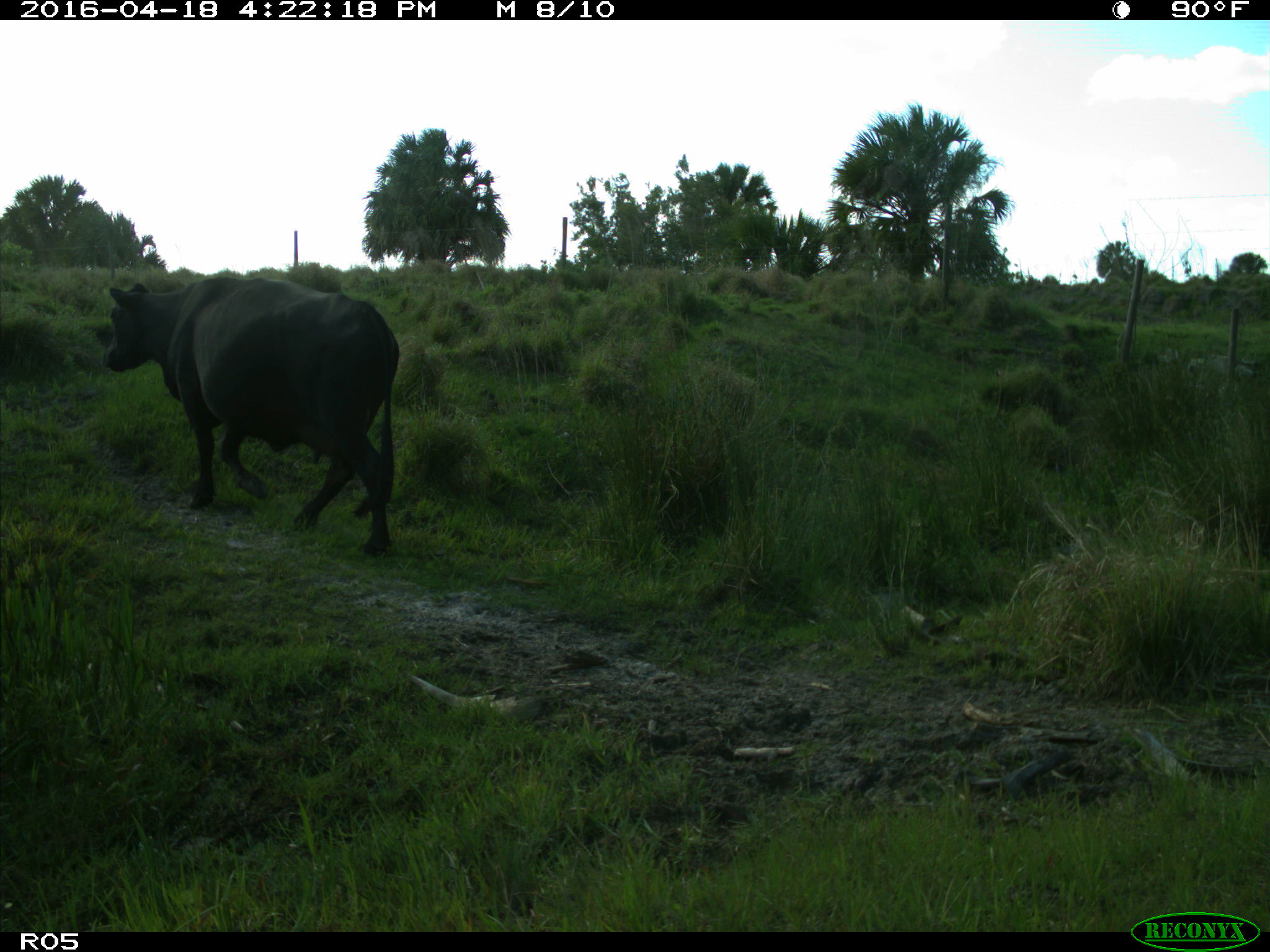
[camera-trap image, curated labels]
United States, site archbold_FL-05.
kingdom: Animalia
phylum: Chordata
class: Mammalia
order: Artiodactyla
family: Bovidae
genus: Bos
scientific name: Bos taurus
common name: domestic cow